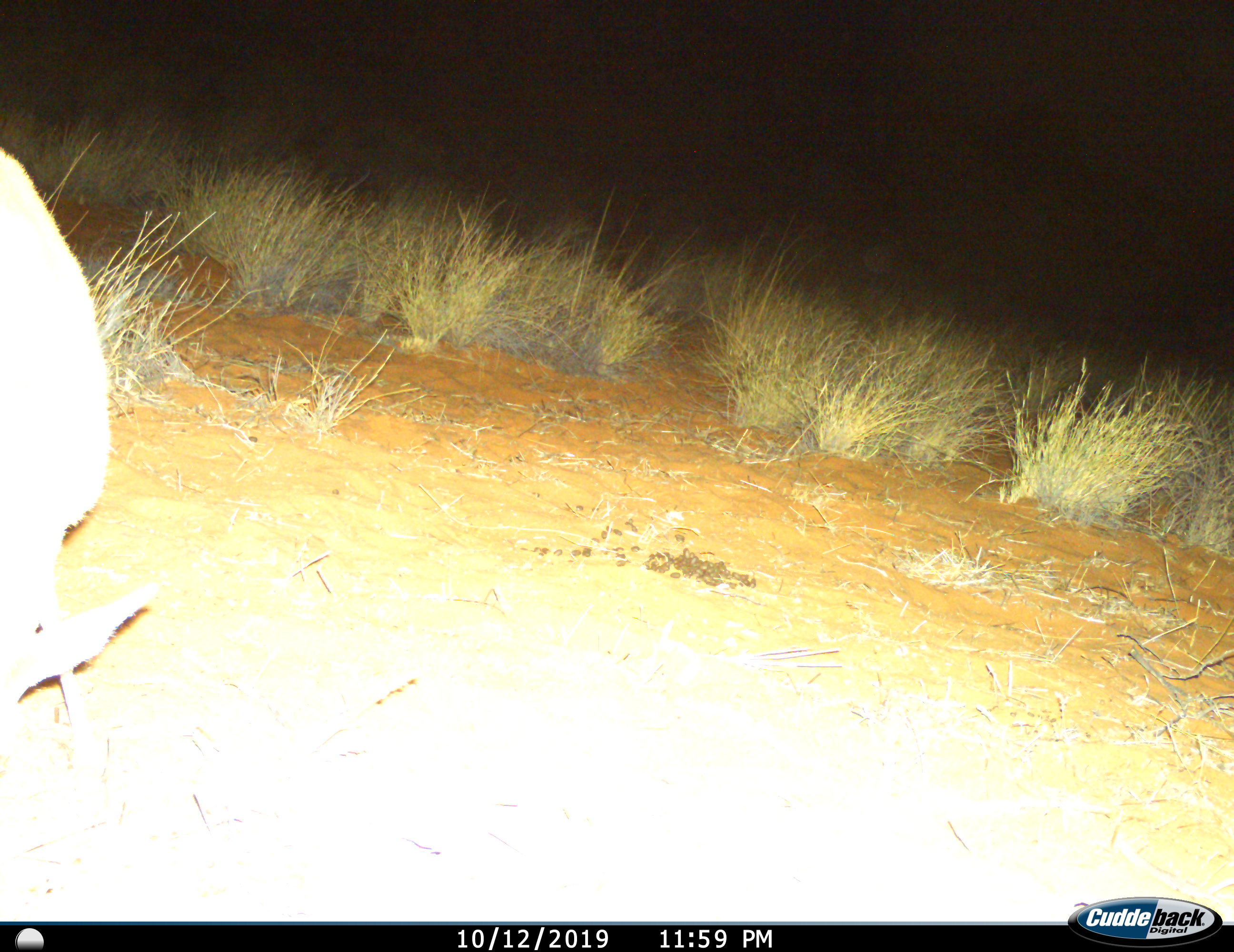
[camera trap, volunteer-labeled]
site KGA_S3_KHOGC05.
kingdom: Animalia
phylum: Chordata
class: Mammalia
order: Artiodactyla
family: Bovidae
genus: Raphicerus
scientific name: Raphicerus campestris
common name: steenbok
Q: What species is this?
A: Steenbok (Raphicerus campestris).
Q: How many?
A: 1.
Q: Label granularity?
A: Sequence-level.